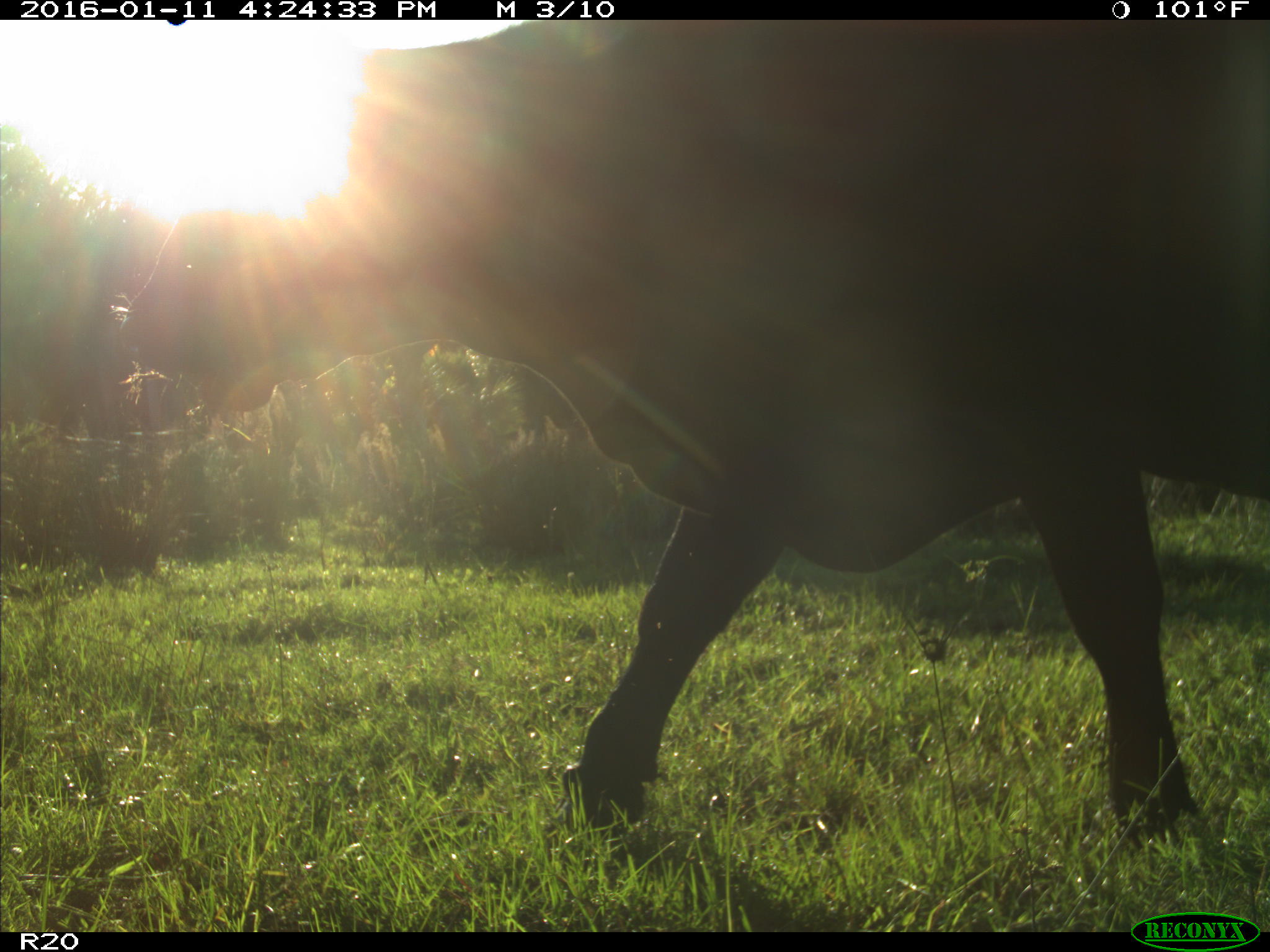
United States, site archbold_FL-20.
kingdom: Animalia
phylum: Chordata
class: Mammalia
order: Artiodactyla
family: Bovidae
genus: Bos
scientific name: Bos taurus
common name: domestic cow